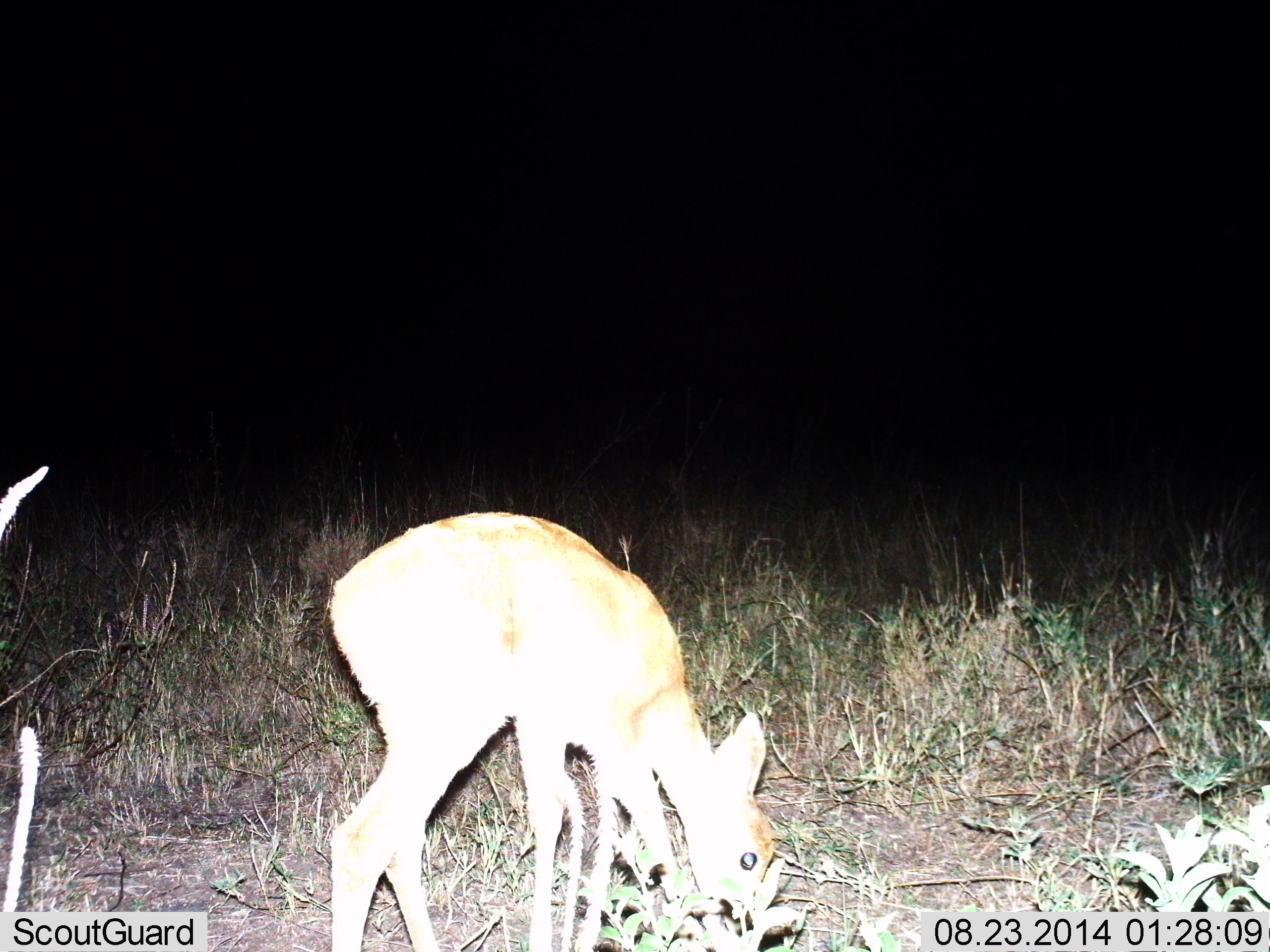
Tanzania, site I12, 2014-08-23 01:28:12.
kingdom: Animalia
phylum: Chordata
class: Mammalia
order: Artiodactyla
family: Bovidae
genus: Madoqua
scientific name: Madoqua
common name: dikdik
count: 1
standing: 40%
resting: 0%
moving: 0%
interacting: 0%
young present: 0%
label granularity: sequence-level